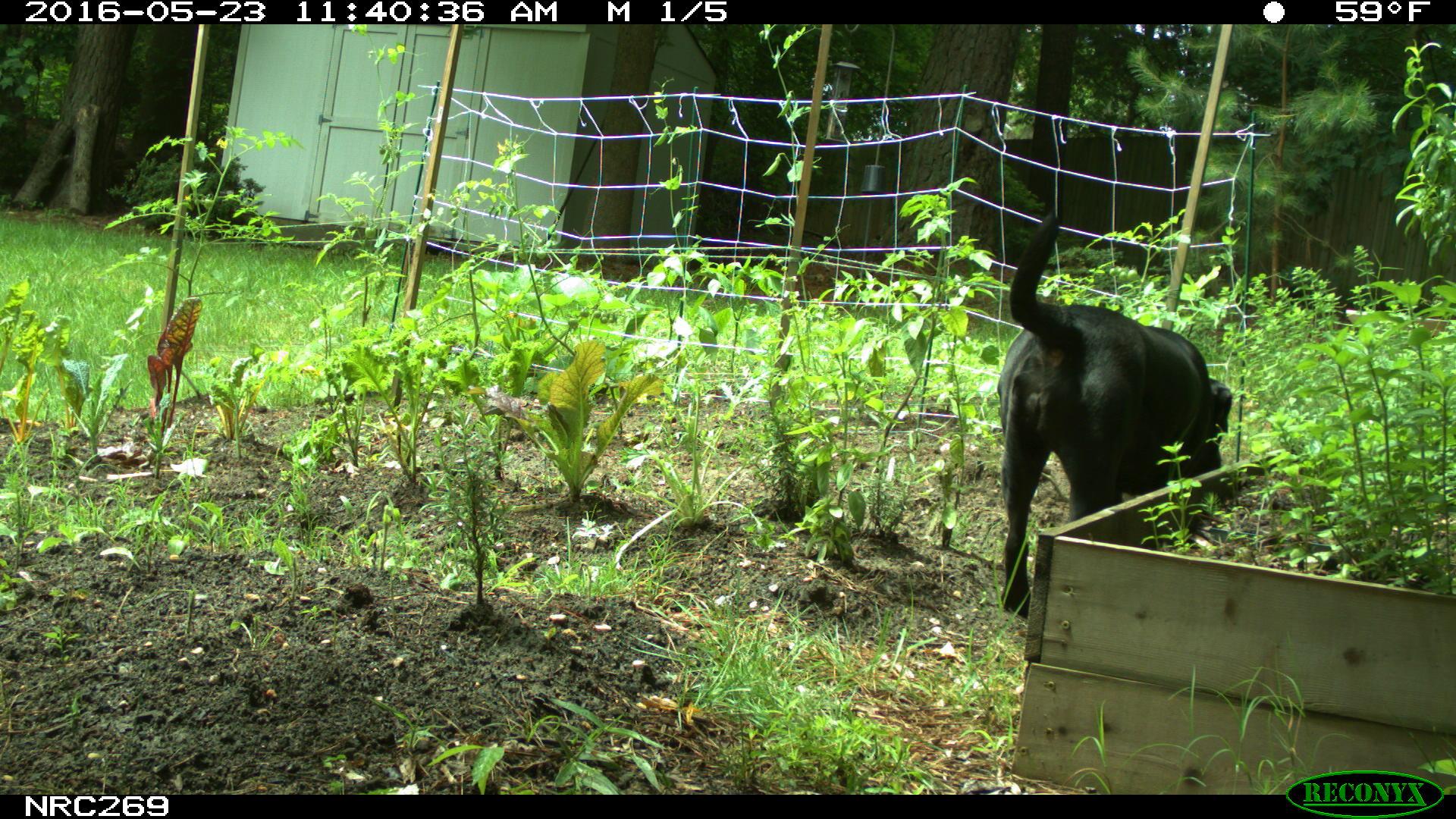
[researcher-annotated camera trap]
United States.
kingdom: Animalia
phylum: Chordata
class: Mammalia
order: Carnivora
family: Canidae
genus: Canis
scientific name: Canis familiaris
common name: domestic dog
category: Dog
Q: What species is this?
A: Dog (domestic dog) (Canis familiaris).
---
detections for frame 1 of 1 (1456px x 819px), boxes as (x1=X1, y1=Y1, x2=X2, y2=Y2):
Dog: (x1=988, y1=203, x2=1240, y2=623)